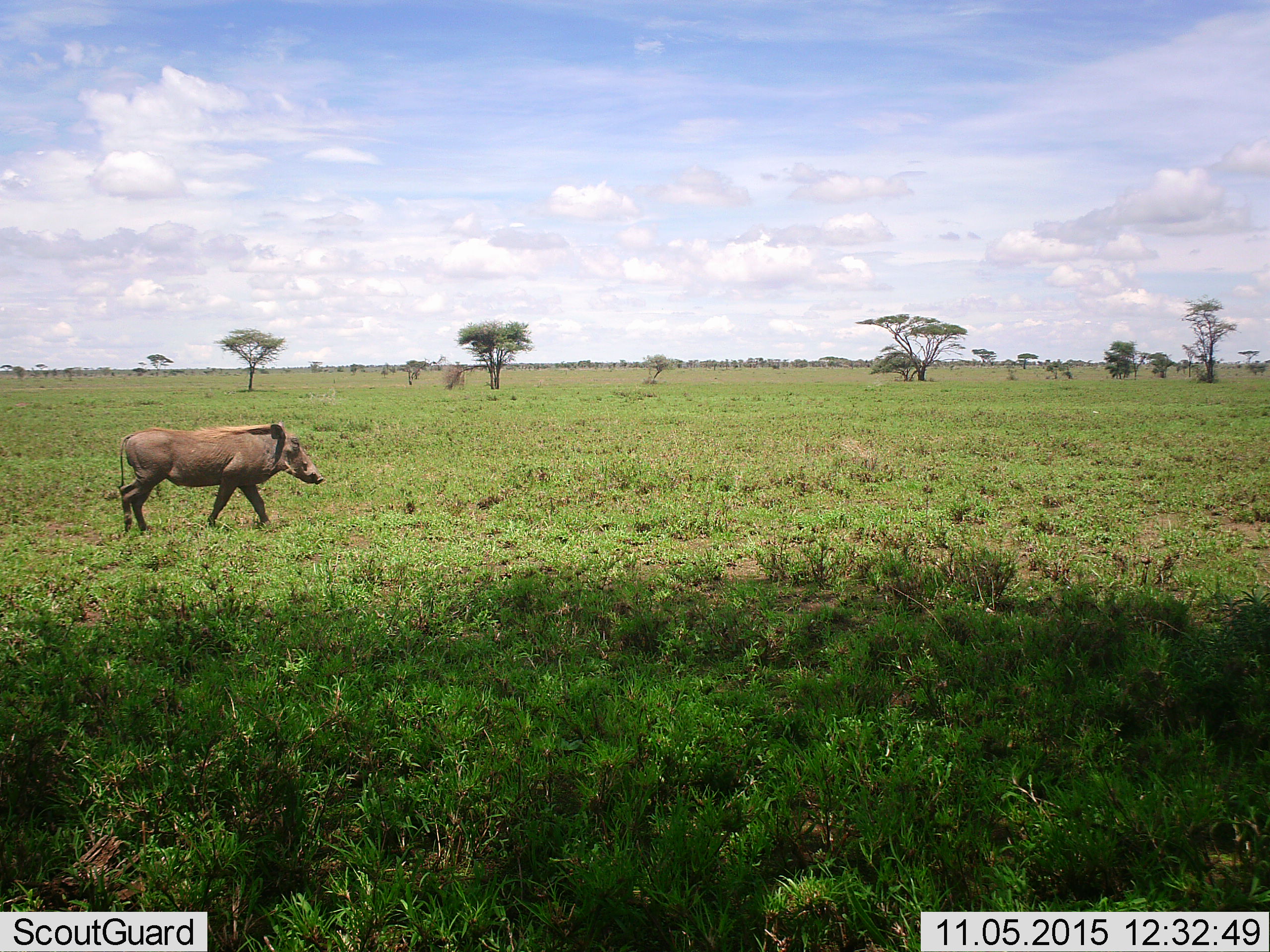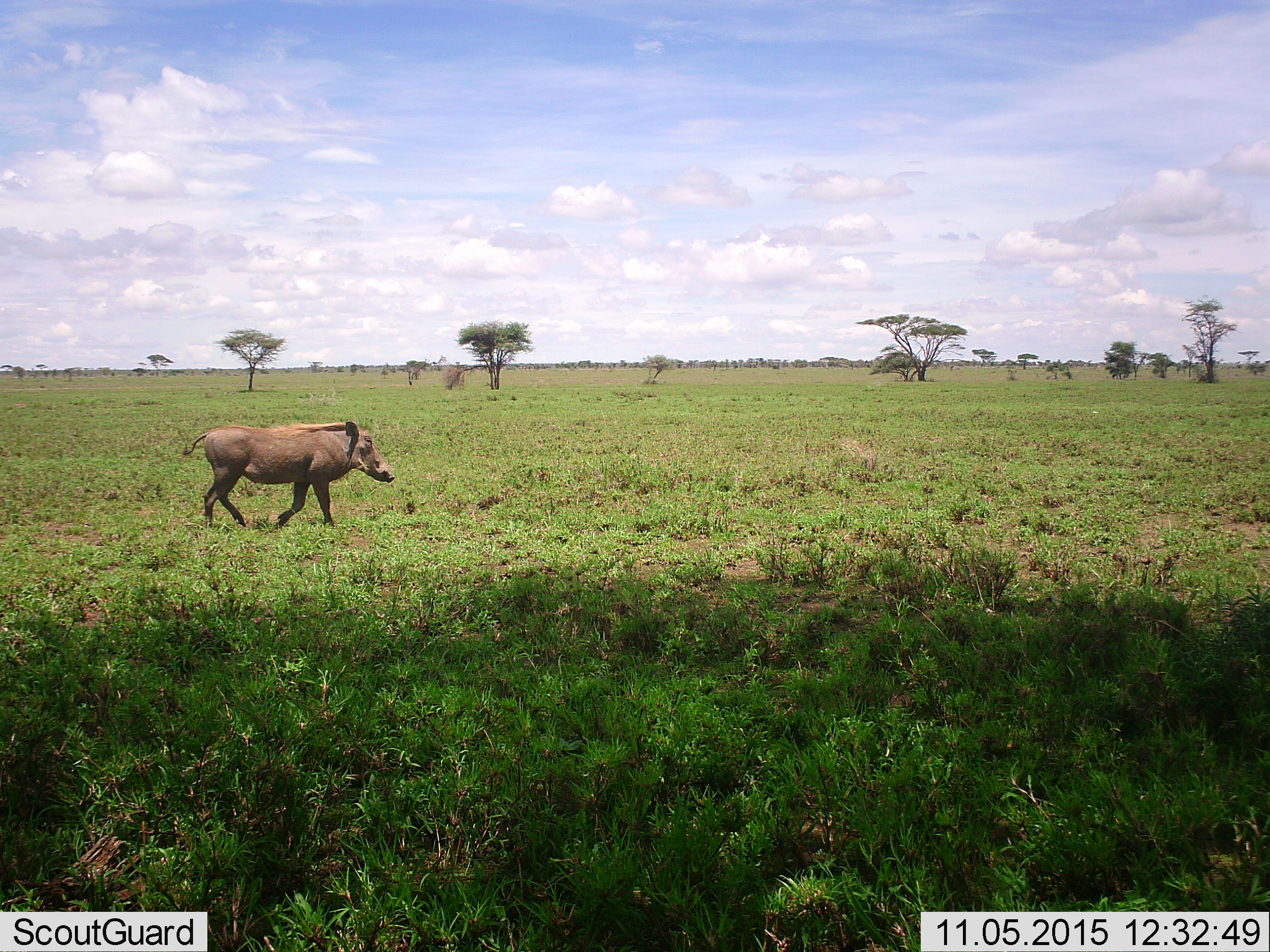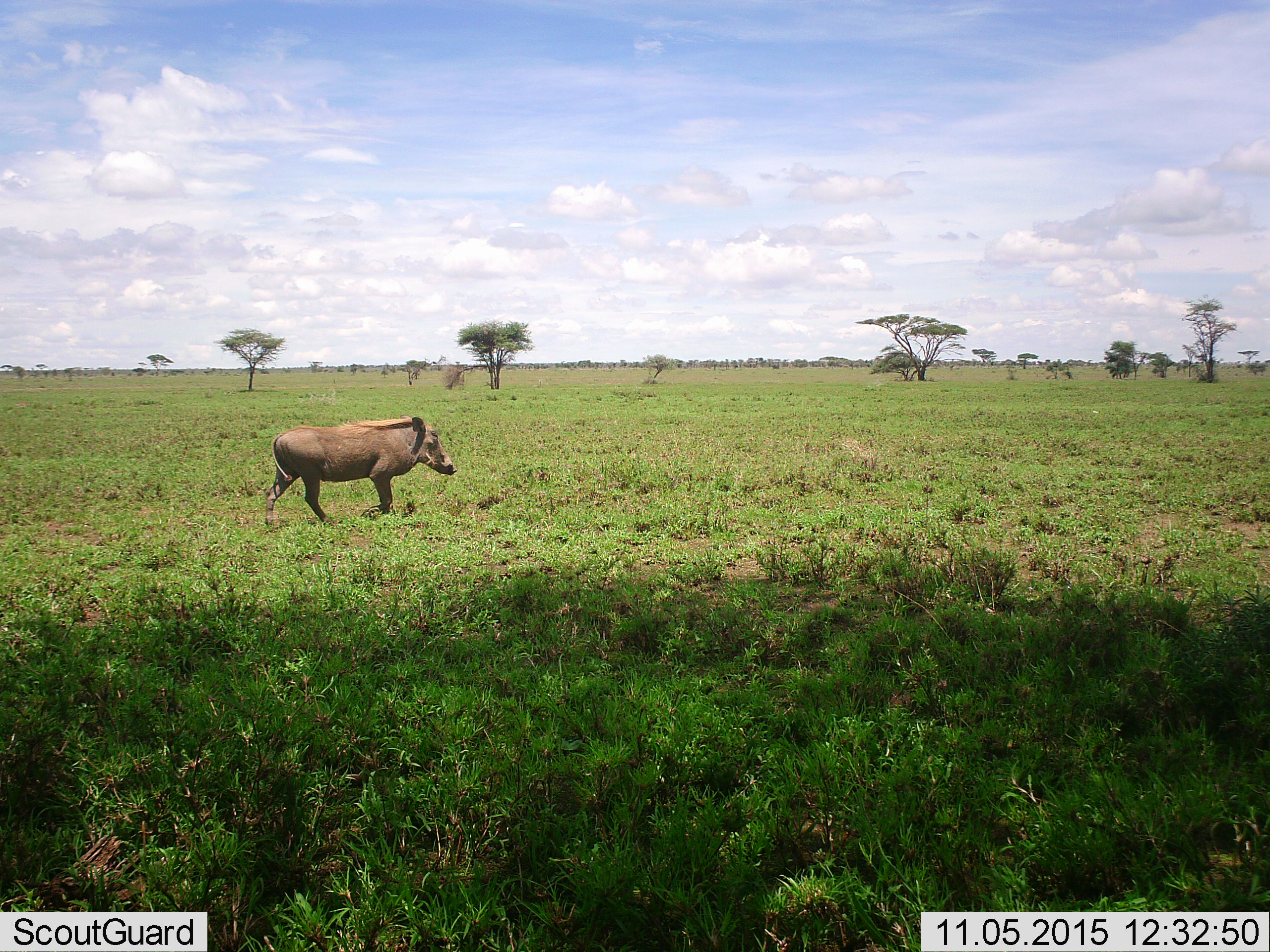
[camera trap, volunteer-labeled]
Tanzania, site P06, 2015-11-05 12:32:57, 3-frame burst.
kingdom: Animalia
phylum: Chordata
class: Mammalia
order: Artiodactyla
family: Suidae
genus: Phacochoerus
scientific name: Phacochoerus africanus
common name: warthog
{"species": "warthog (Phacochoerus africanus)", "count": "1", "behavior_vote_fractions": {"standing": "14%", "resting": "0%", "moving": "86%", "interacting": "0%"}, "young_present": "0%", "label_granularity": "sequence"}